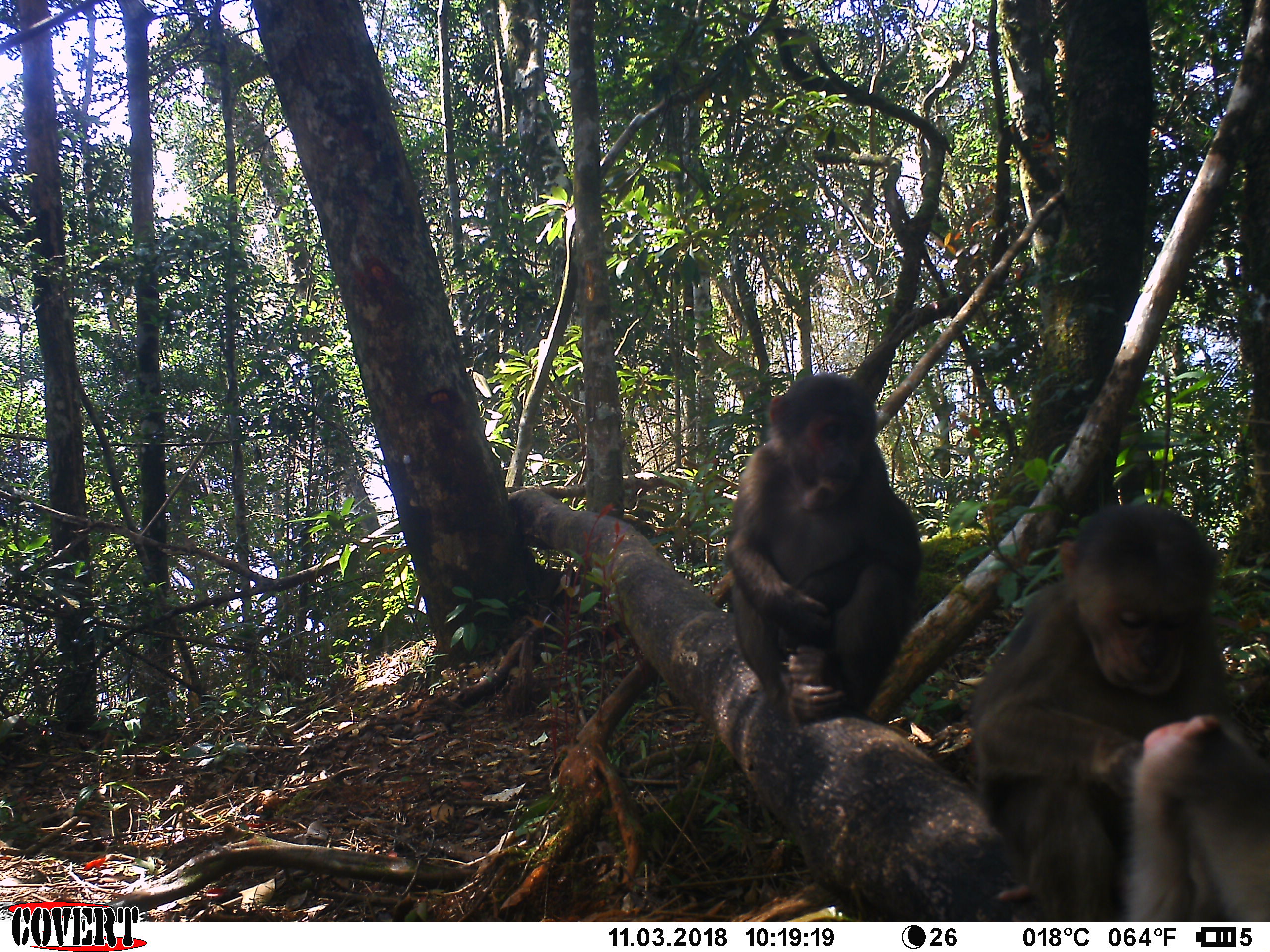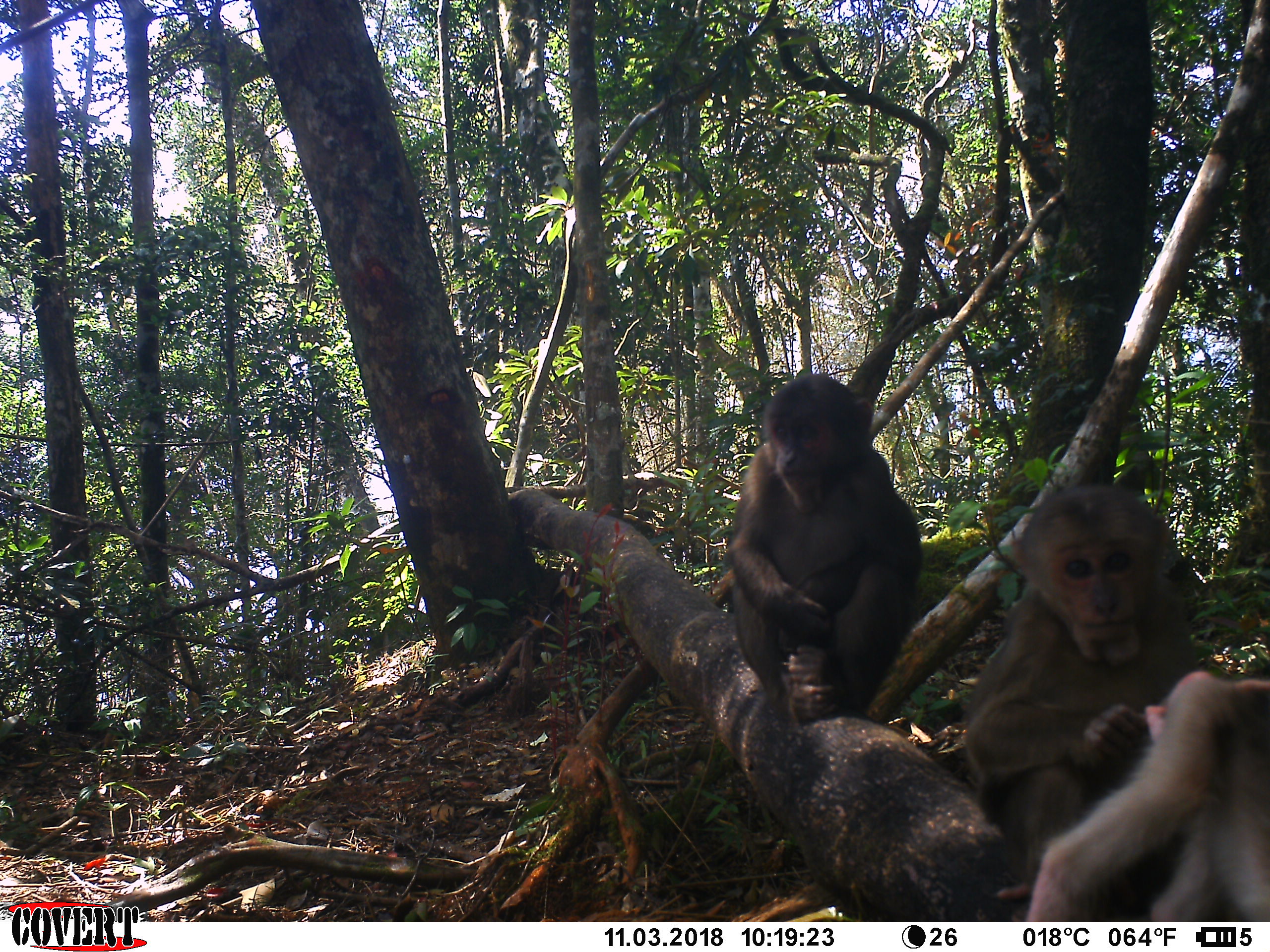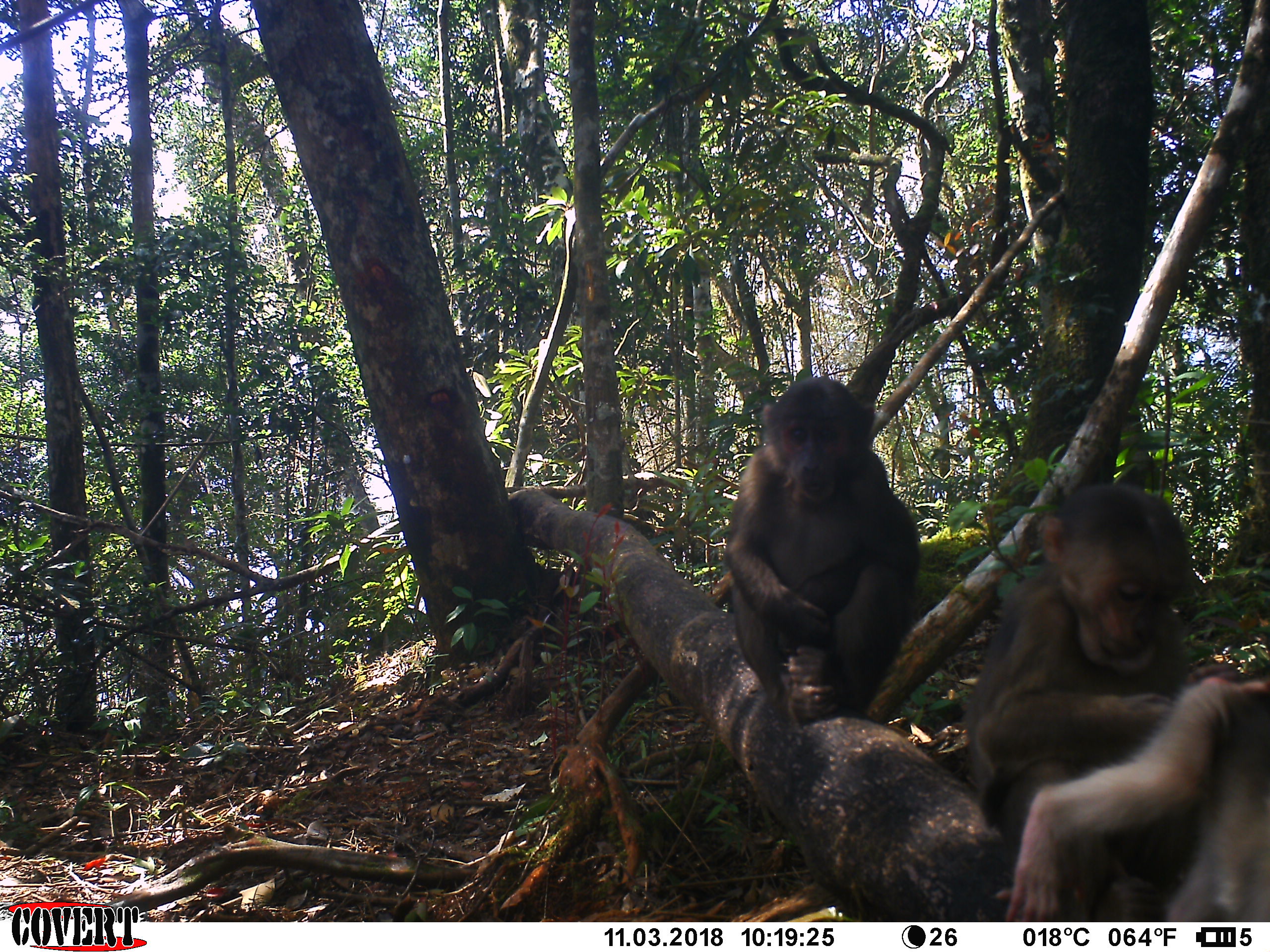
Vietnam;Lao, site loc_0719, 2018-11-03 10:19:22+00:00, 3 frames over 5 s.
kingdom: Animalia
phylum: Chordata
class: Mammalia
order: Primates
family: Cercopithecidae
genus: Macaca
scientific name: Macaca arctoides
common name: stump-tailed macaque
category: stump tailed macaque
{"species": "stump tailed macaque (stump-tailed macaque) (Macaca arctoides)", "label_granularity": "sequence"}